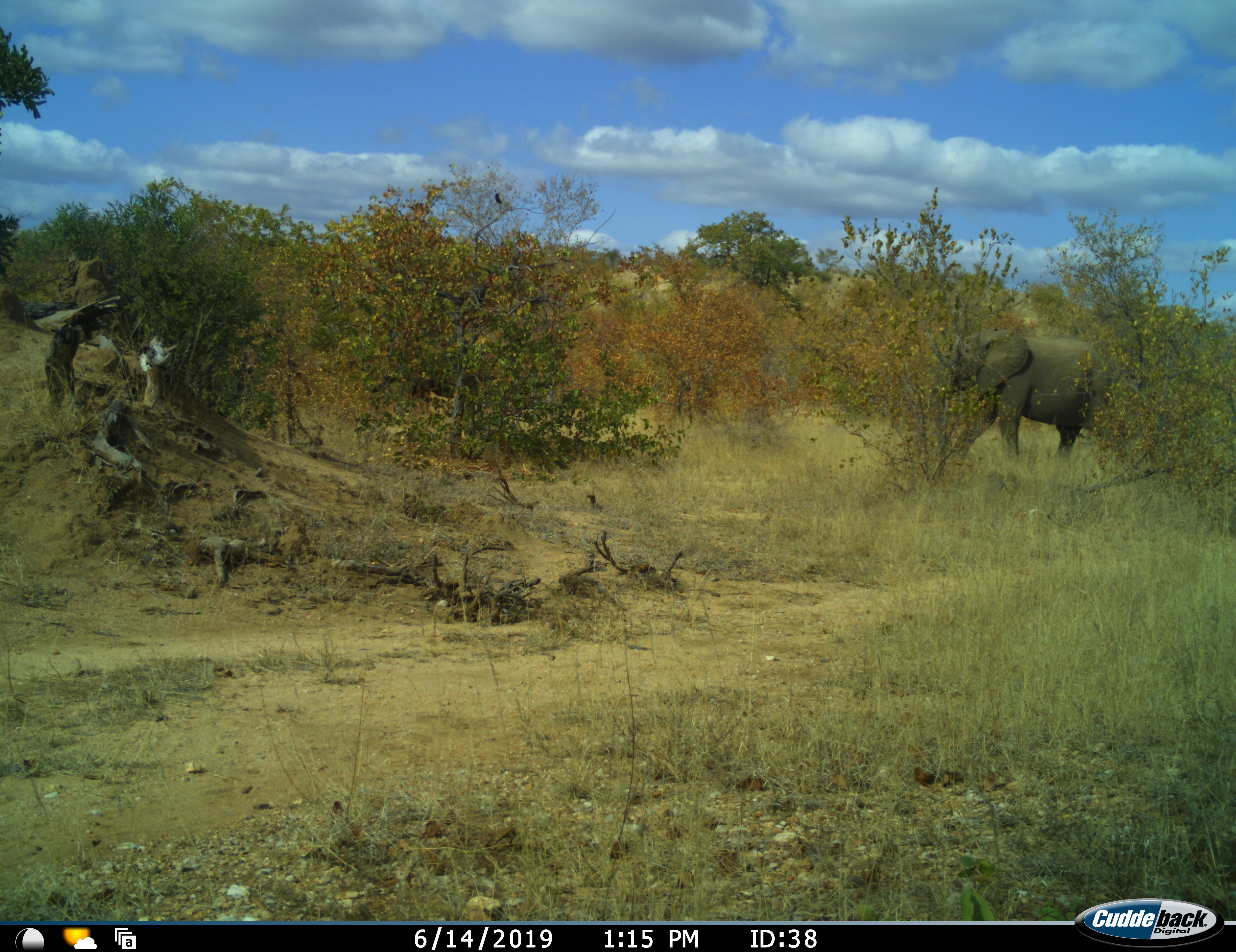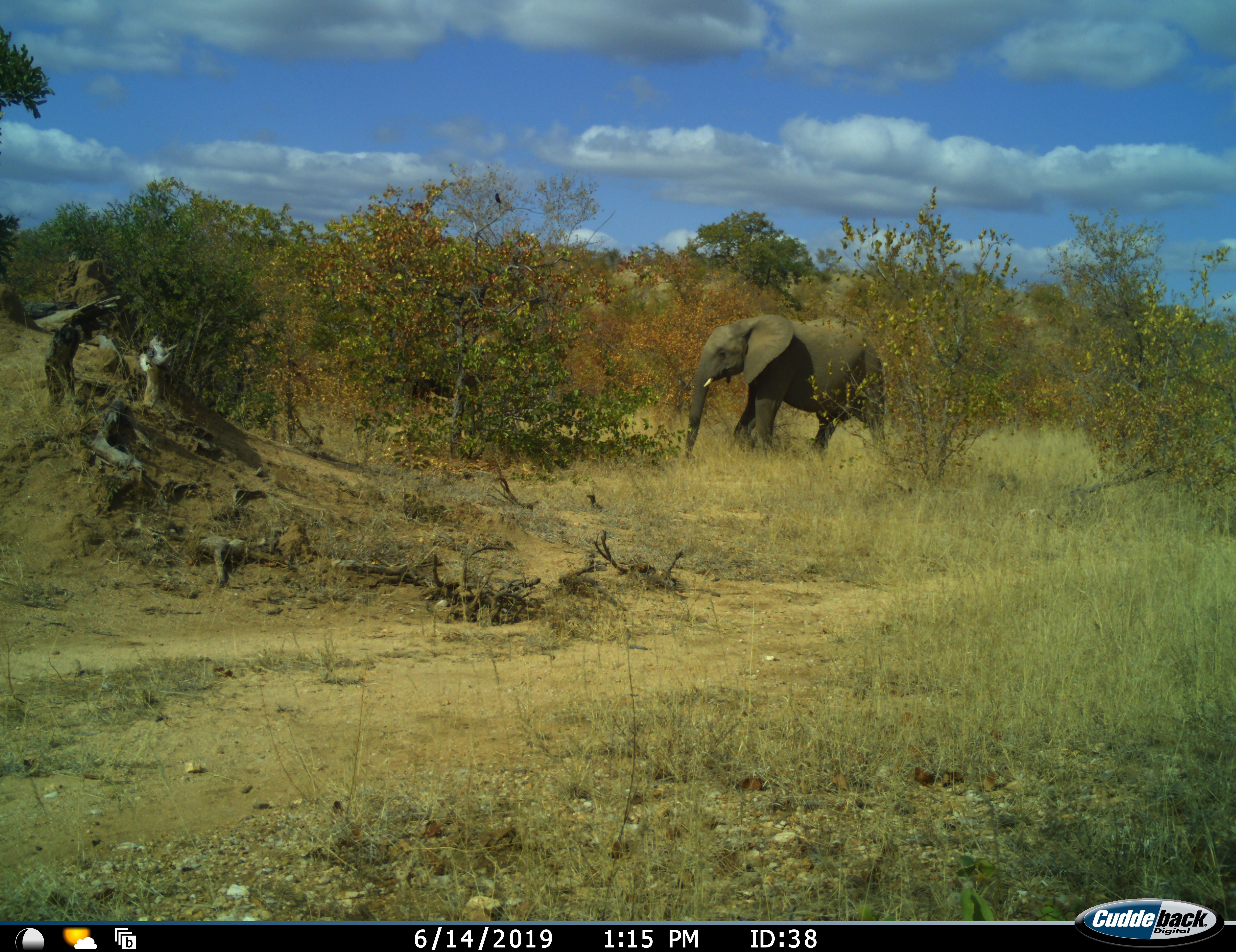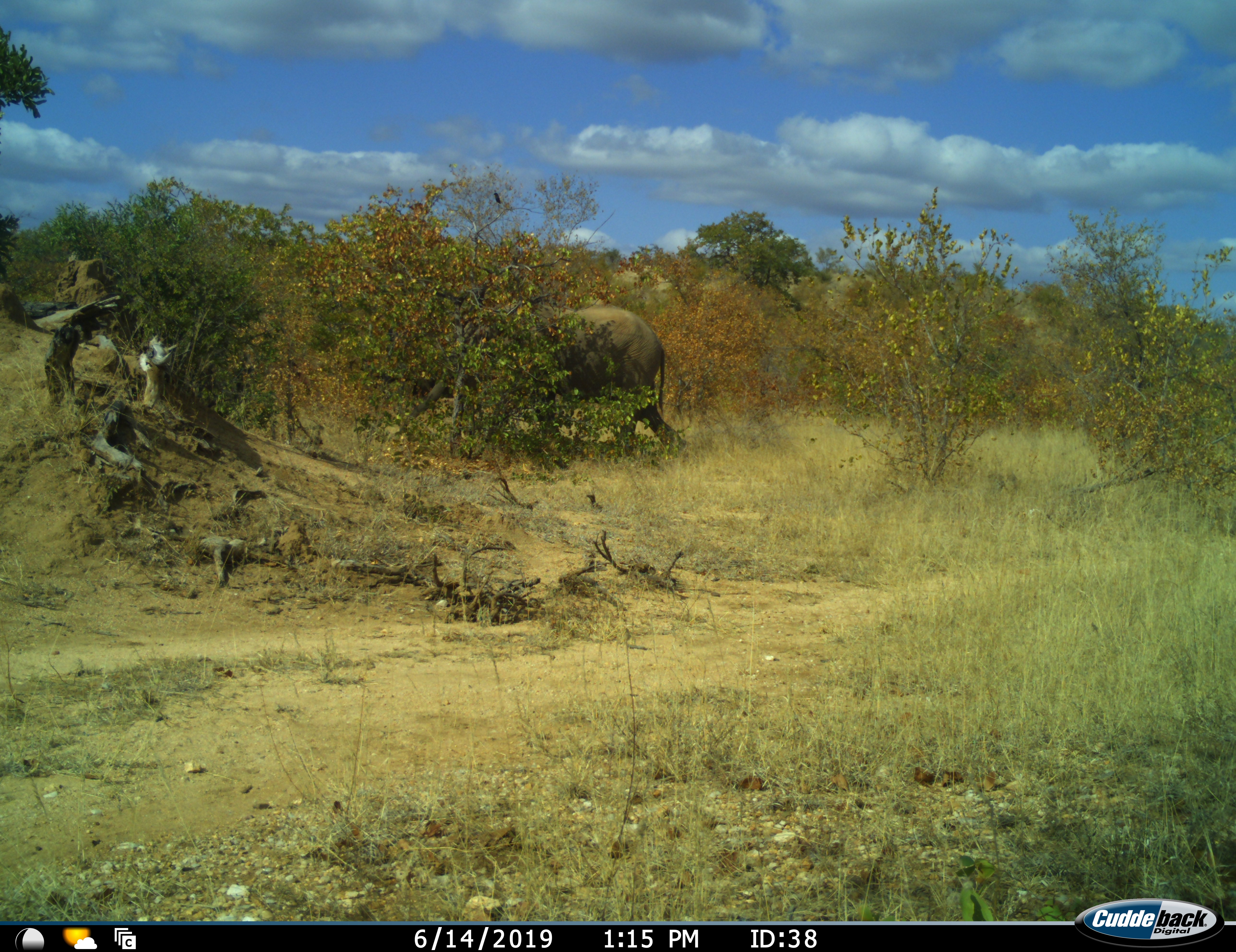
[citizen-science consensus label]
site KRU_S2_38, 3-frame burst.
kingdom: Animalia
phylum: Chordata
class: Mammalia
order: Proboscidea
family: Elephantidae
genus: Loxodonta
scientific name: Loxodonta africana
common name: african bush elephant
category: elephant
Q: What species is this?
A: Elephant (african bush elephant) (Loxodonta africana).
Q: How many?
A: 1.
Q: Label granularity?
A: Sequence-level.